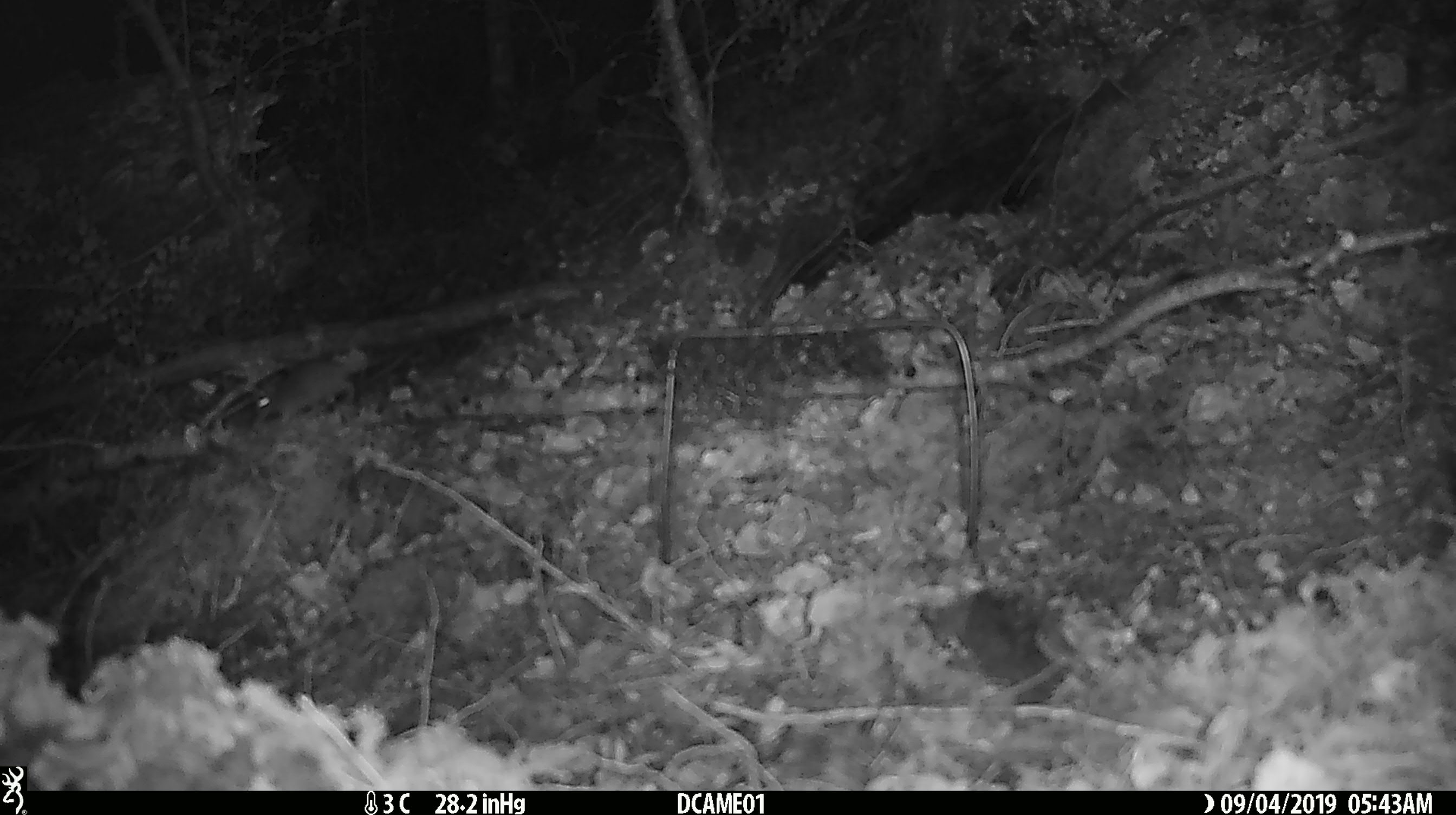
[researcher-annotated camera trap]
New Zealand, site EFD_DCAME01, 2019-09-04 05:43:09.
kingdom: Animalia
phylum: Chordata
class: Mammalia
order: Rodentia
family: Muridae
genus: Mus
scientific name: Mus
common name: mouse